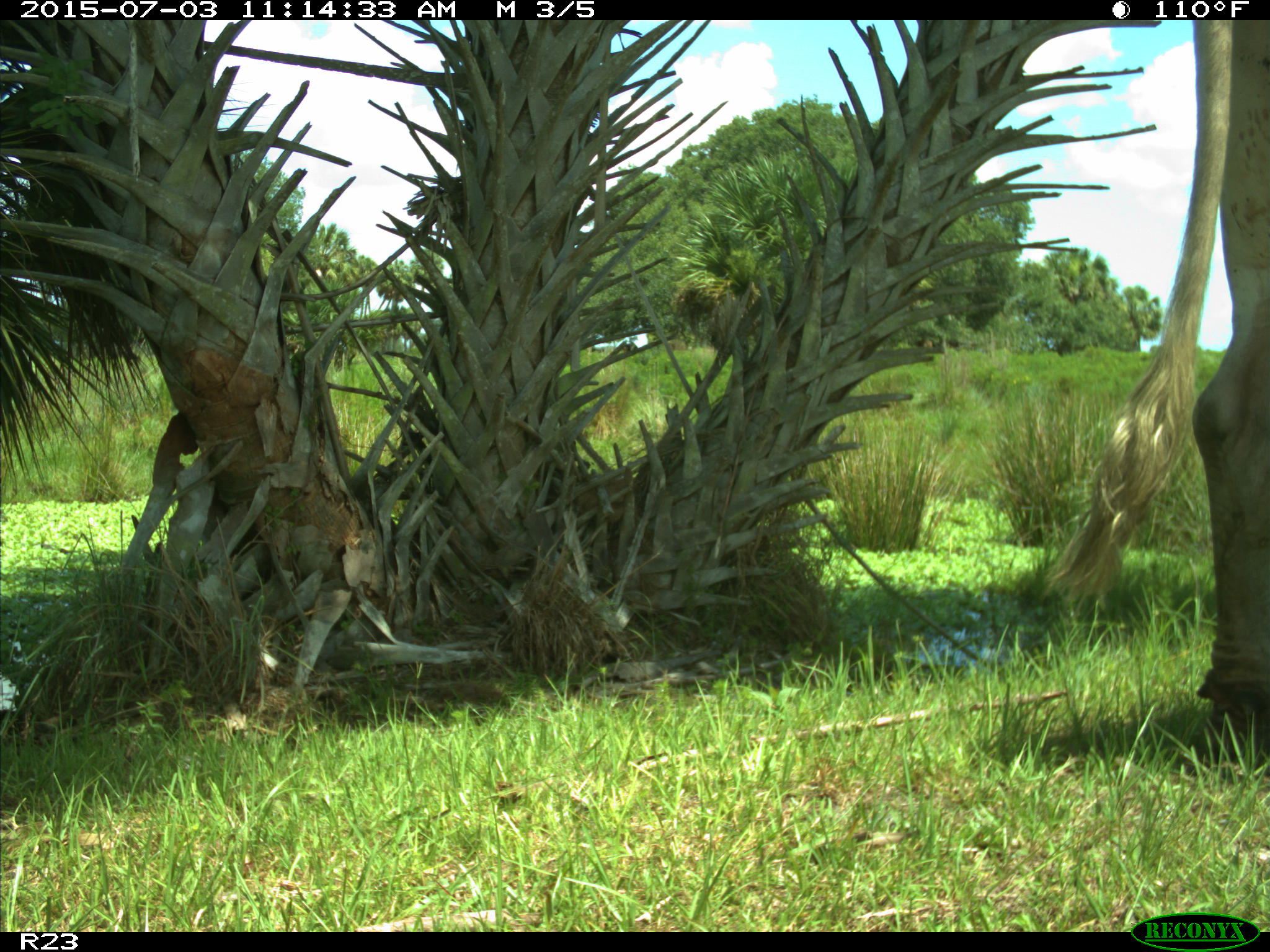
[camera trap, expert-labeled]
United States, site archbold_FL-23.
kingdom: Animalia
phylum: Chordata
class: Mammalia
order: Artiodactyla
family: Bovidae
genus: Bos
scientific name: Bos taurus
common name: domestic cow